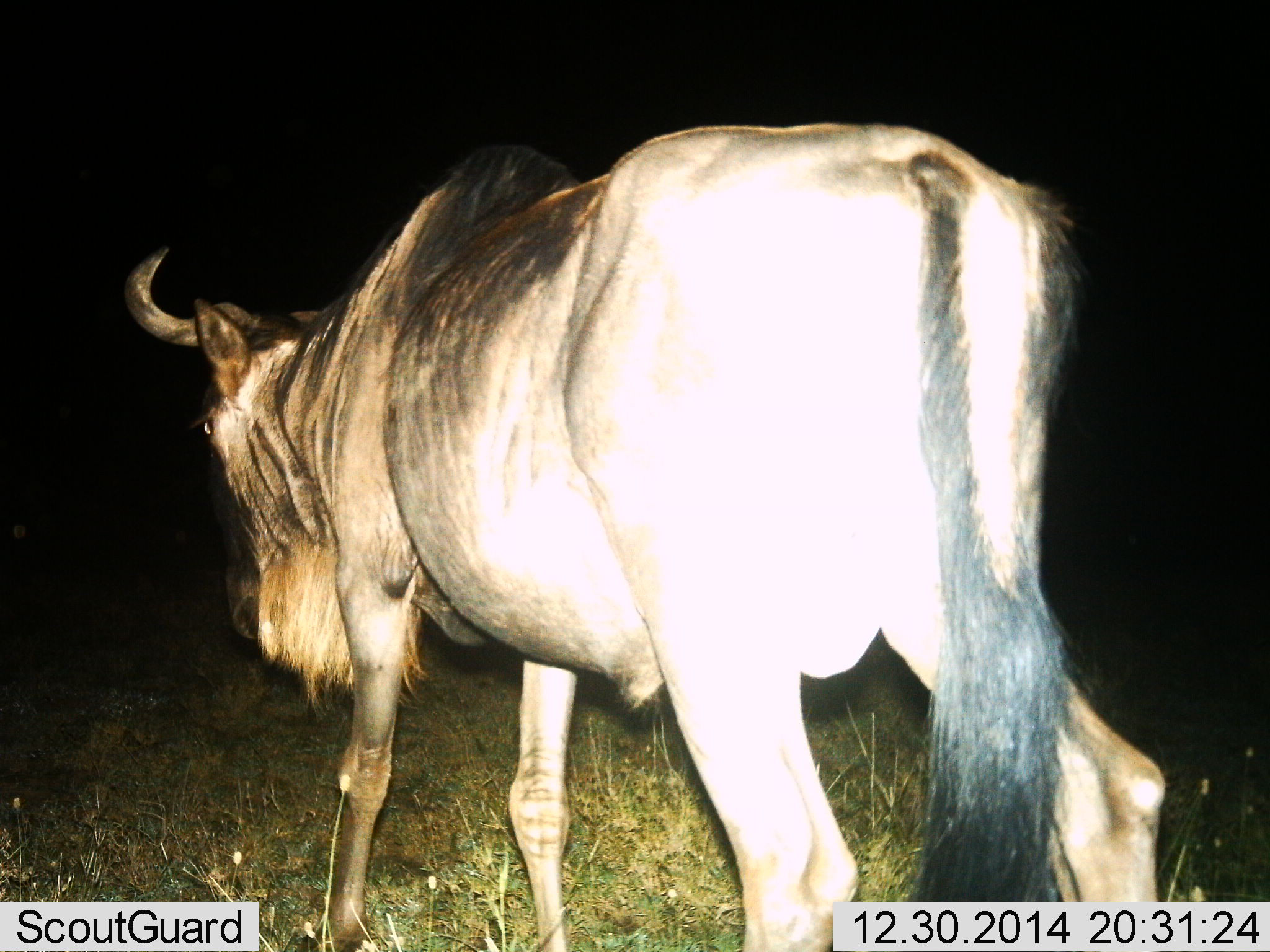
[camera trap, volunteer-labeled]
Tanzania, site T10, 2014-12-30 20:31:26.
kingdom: Animalia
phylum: Chordata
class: Mammalia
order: Artiodactyla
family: Bovidae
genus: Connochaetes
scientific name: Connochaetes taurinus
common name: blue wildebeest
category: wildebeest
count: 1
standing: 10%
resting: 0%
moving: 90%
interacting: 0%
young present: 0%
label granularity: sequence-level